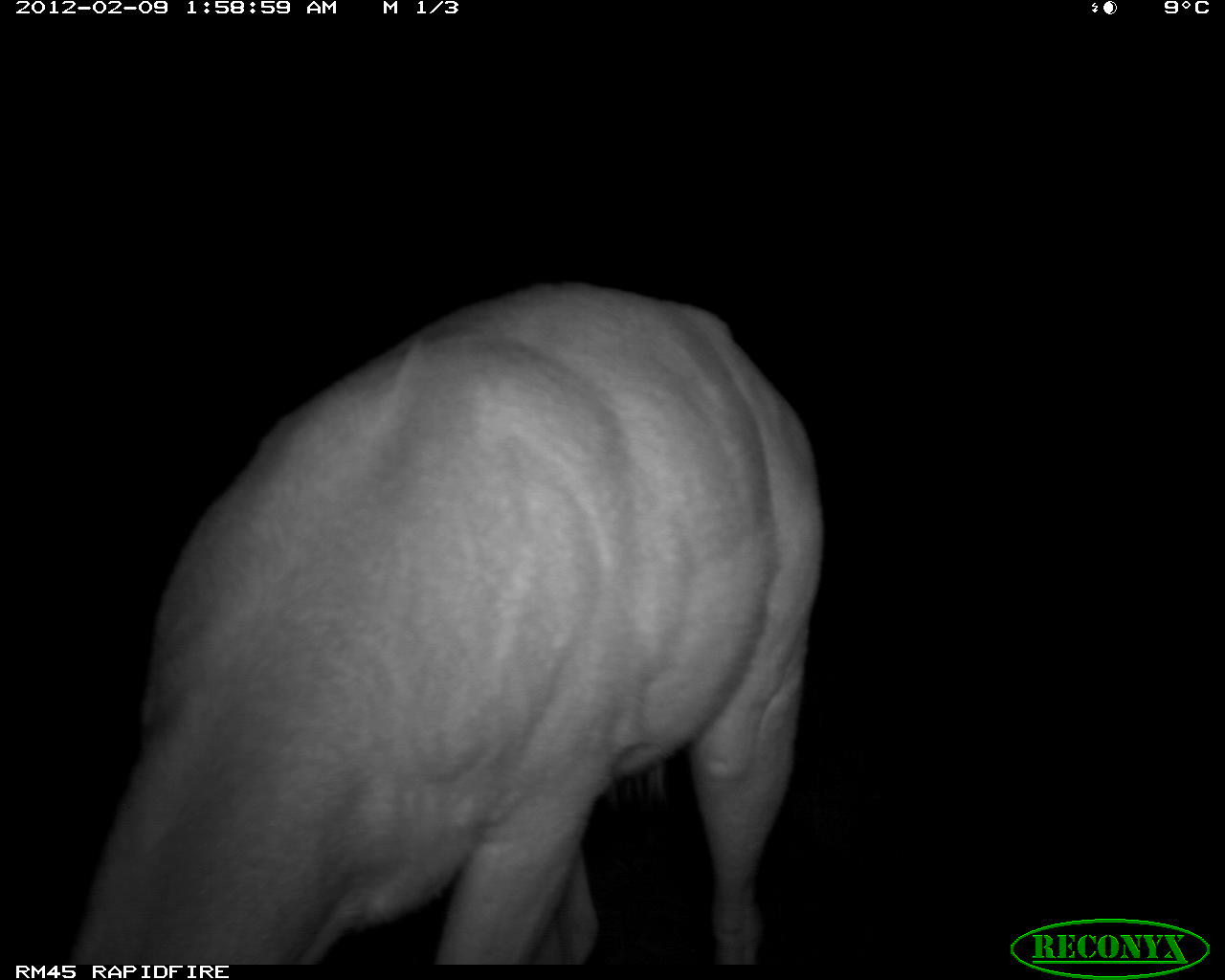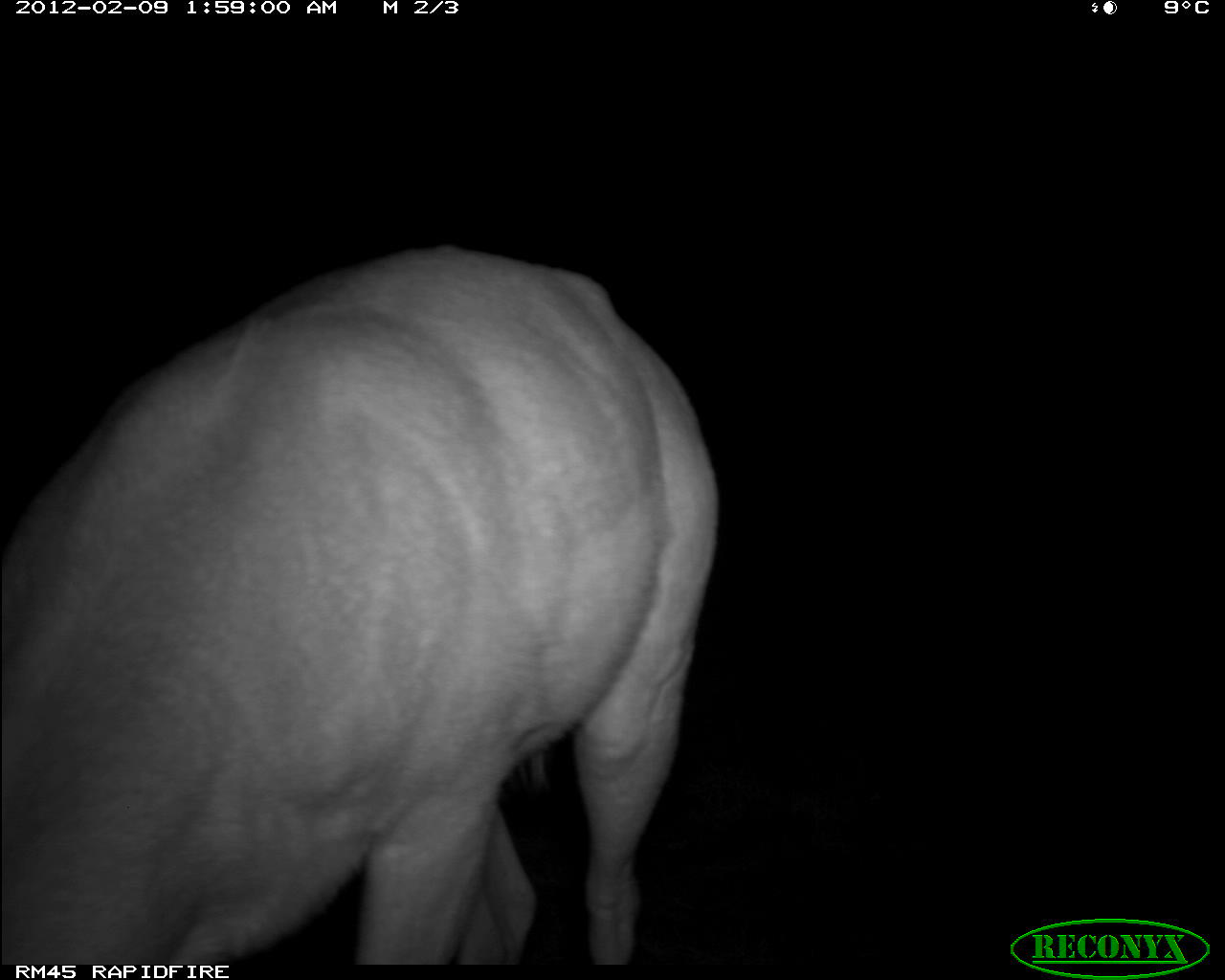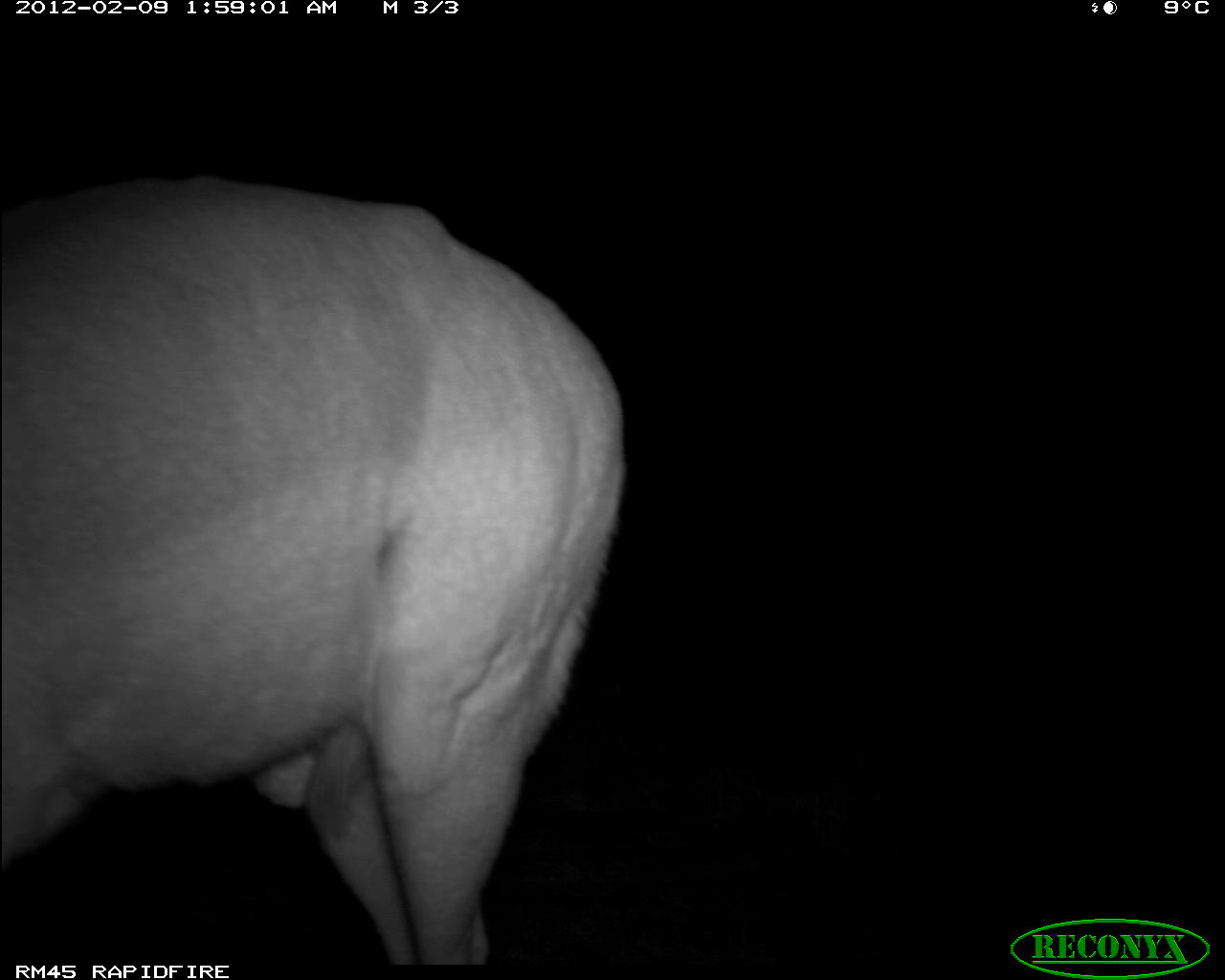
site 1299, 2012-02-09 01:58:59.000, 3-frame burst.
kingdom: Animalia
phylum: Chordata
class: Mammalia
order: Artiodactyla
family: Bovidae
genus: Aepyceros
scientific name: Aepyceros melampus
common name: impala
Aepyceros melampus (impala), count 1.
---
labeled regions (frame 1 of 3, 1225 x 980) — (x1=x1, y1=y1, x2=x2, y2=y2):
aepyceros melampus: (x1=62, y1=270, x2=828, y2=962)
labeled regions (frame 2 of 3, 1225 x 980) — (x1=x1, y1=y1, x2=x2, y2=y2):
aepyceros melampus: (x1=0, y1=235, x2=725, y2=962)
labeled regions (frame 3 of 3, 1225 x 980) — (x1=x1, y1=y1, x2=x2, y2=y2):
aepyceros melampus: (x1=0, y1=164, x2=633, y2=962)